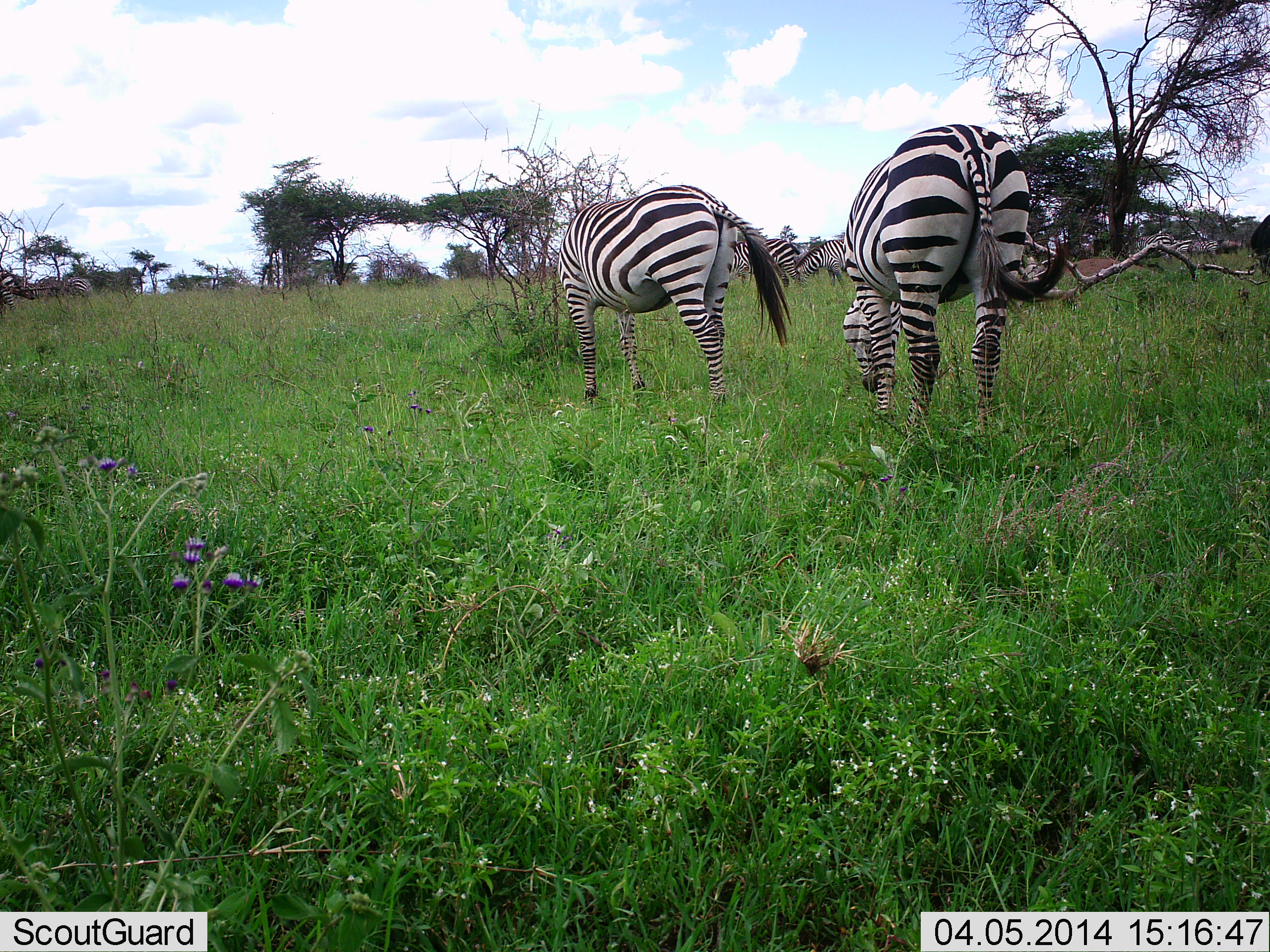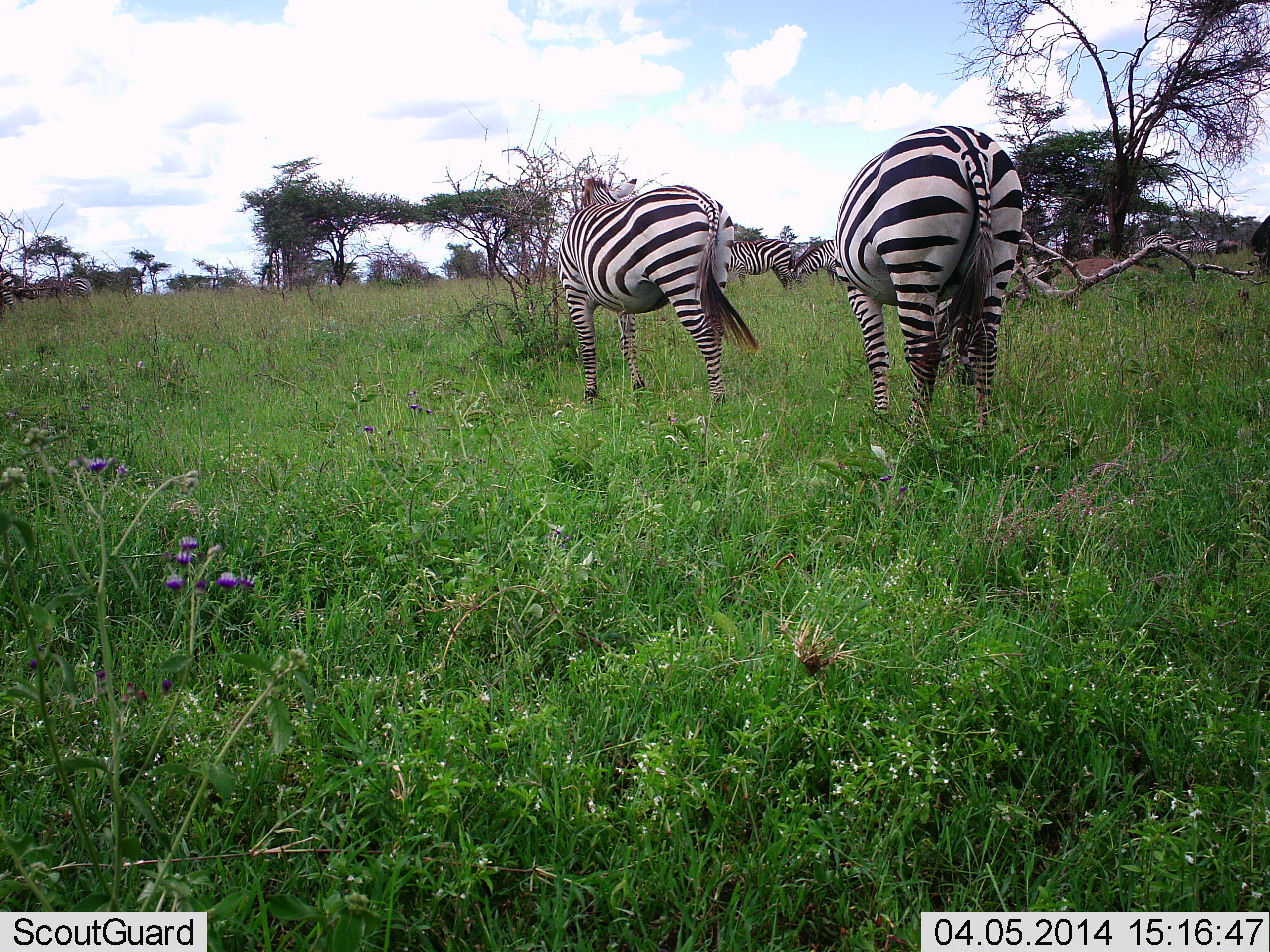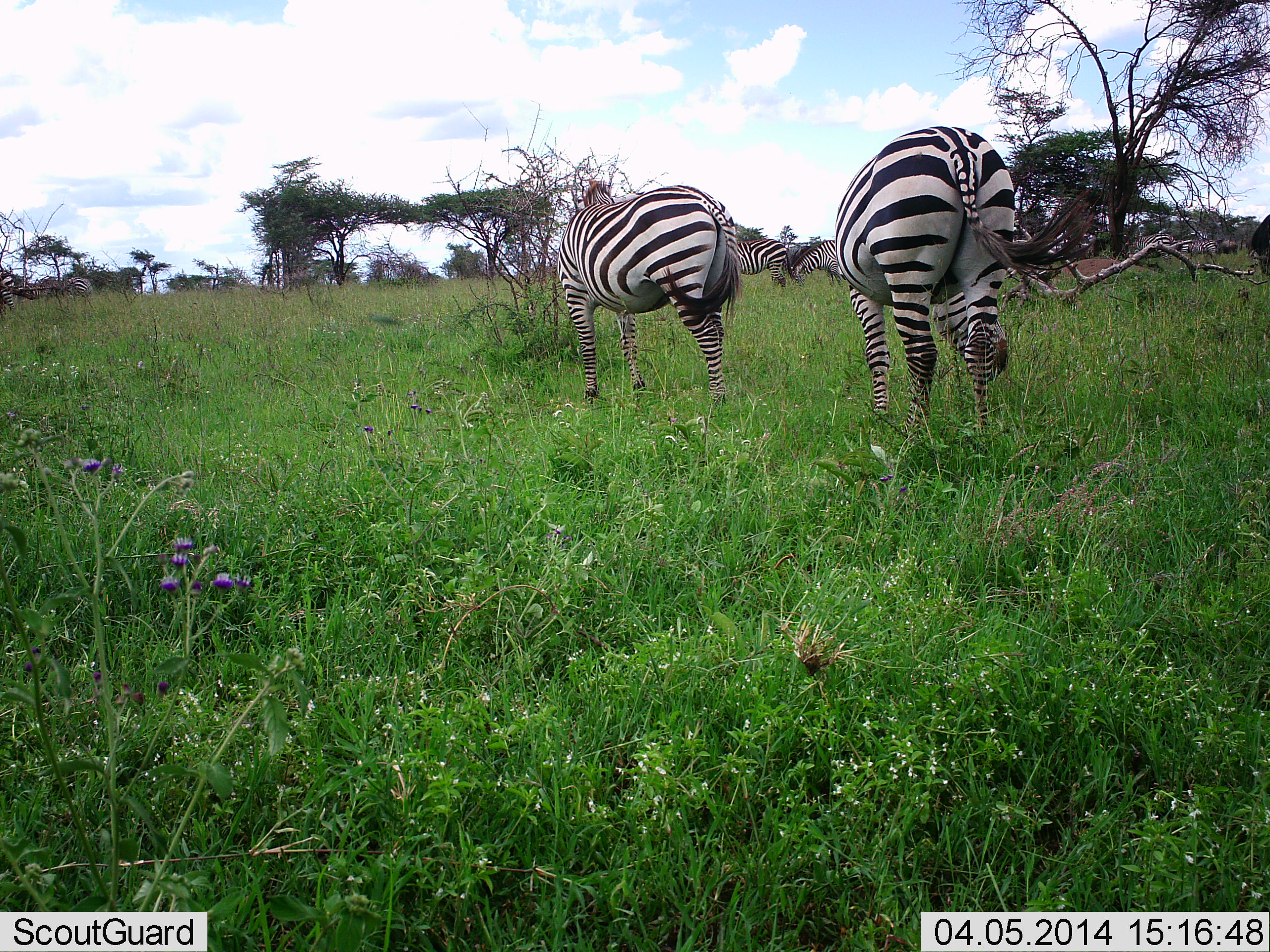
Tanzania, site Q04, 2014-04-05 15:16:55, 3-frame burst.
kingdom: Animalia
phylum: Chordata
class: Mammalia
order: Perissodactyla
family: Equidae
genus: Equus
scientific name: Equus quagga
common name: plains zebra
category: zebra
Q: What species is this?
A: Zebra (plains zebra) (Equus quagga).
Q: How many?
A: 4.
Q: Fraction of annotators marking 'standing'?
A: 56%.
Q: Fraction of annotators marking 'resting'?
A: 0%.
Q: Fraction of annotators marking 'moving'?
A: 3%.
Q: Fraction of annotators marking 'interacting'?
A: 0%.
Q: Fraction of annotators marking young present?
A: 0%.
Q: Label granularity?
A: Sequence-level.